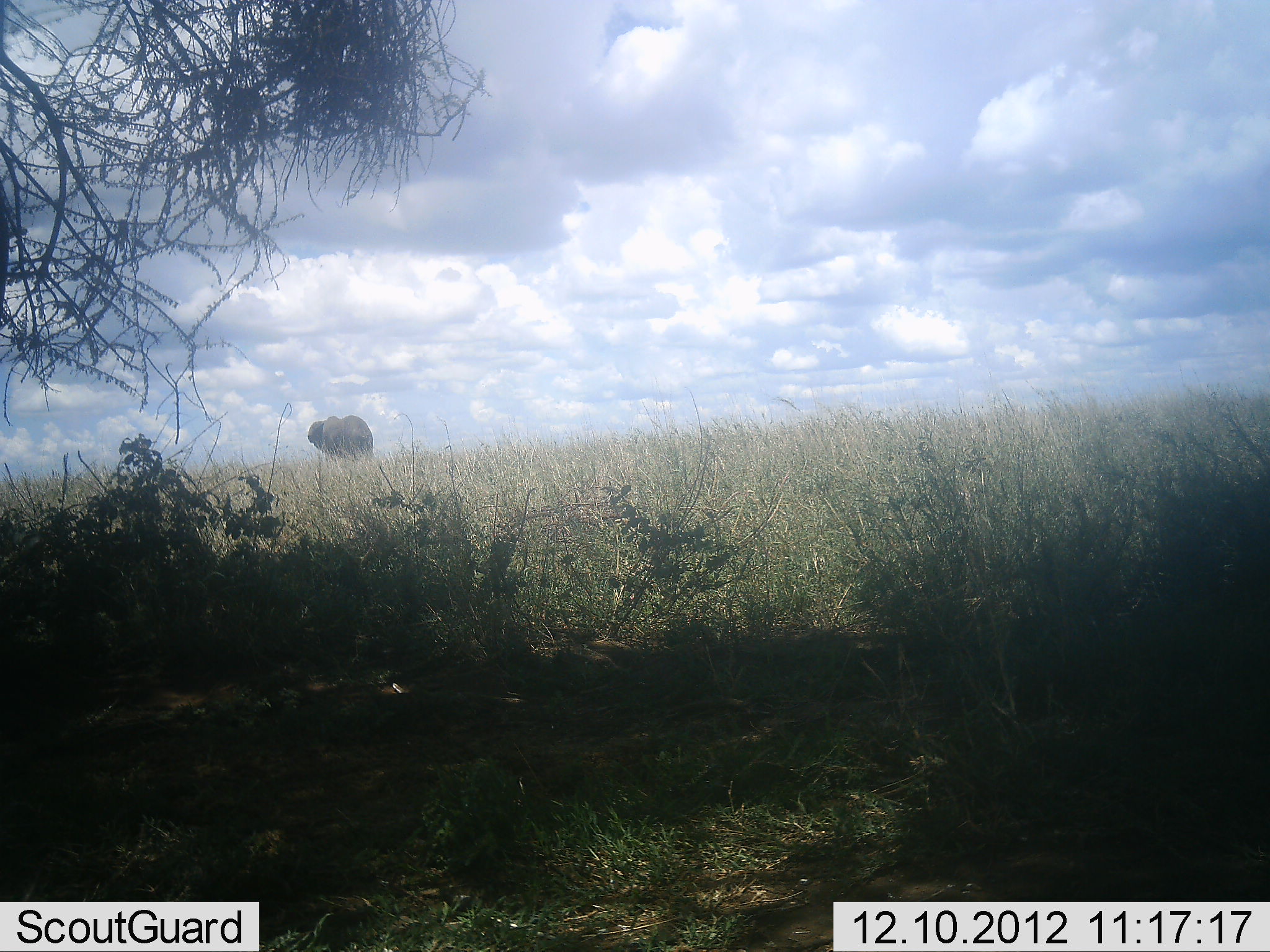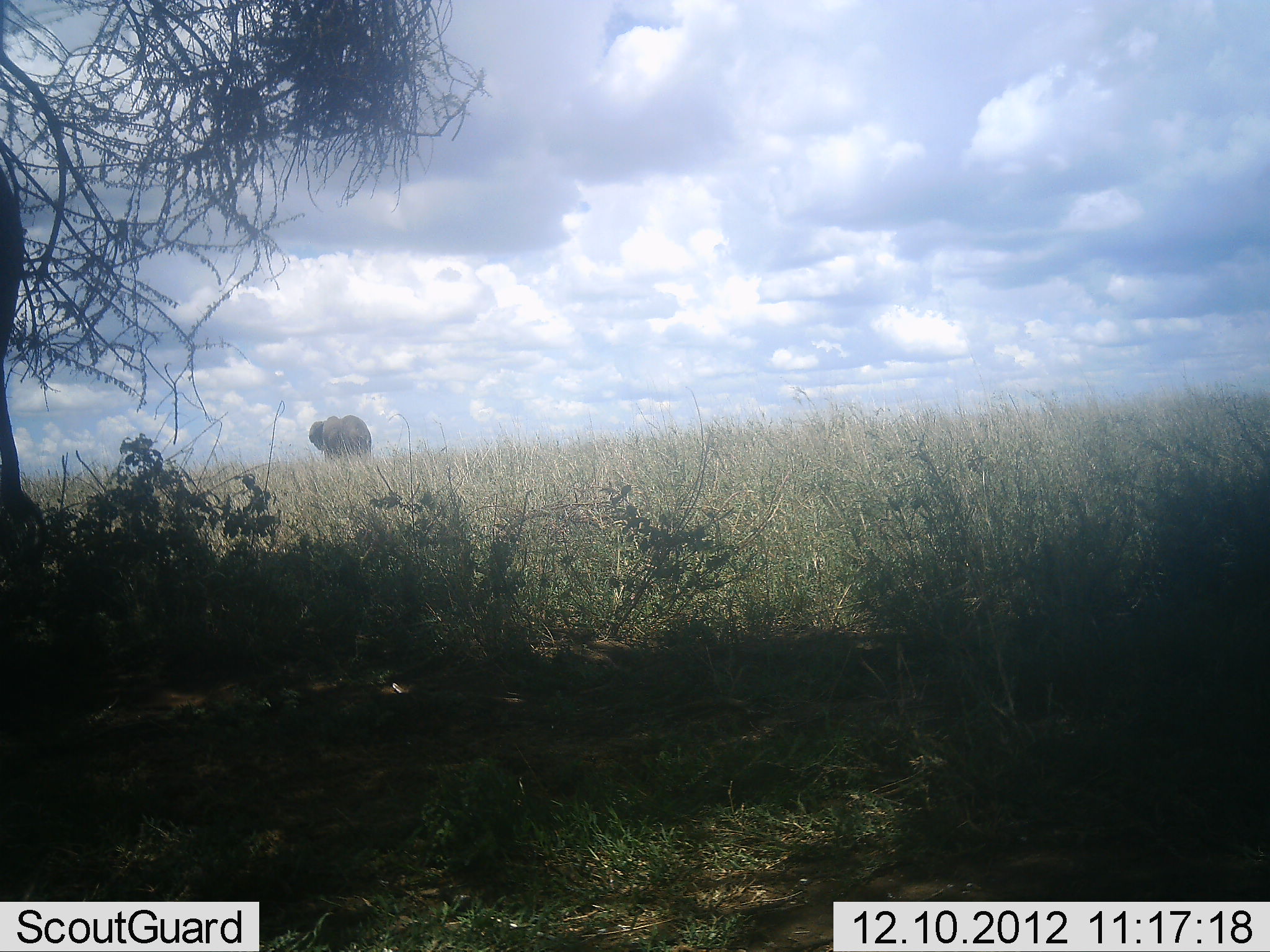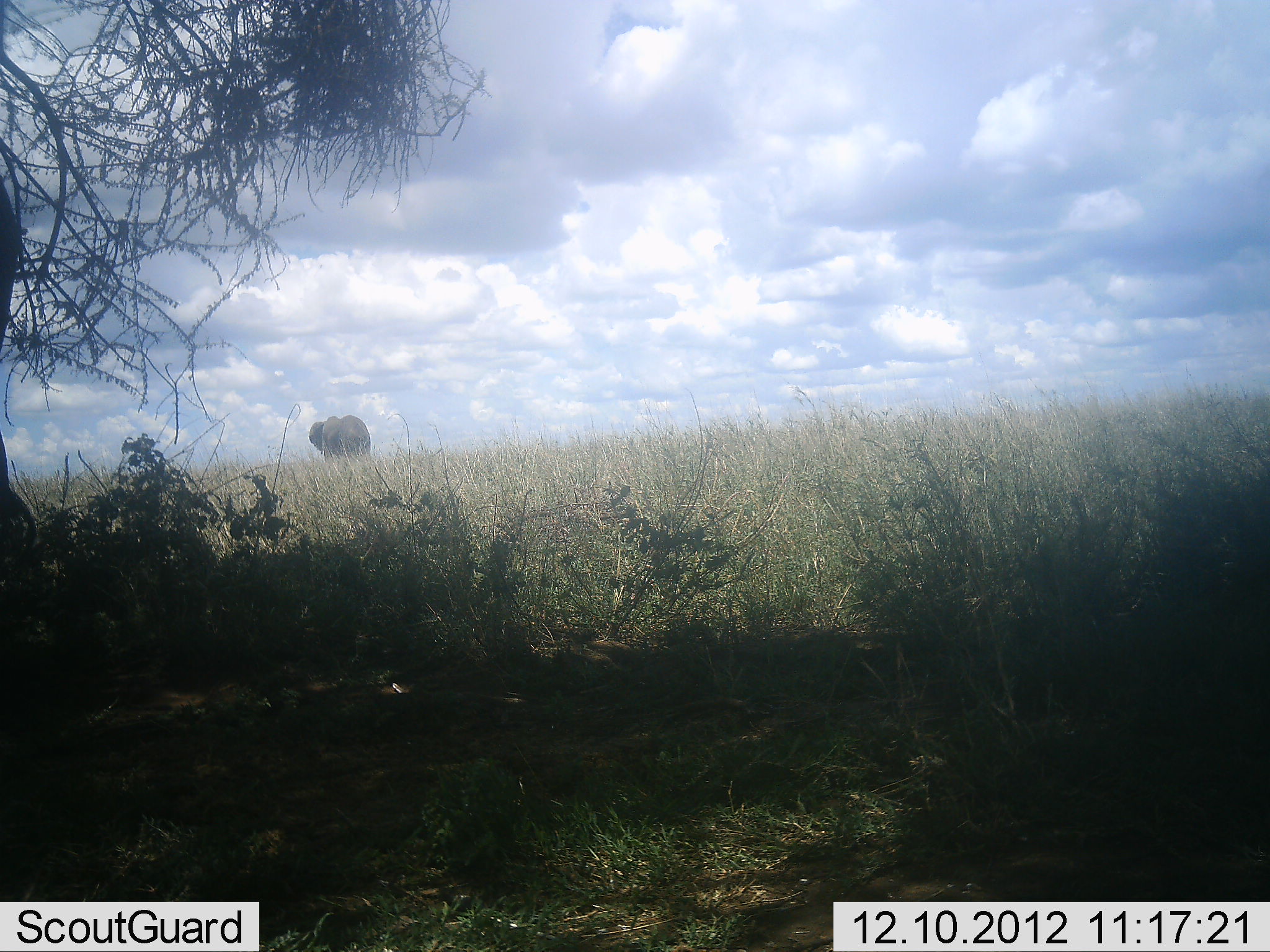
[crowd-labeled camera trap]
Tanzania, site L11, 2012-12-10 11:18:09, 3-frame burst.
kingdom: Animalia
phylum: Chordata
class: Mammalia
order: Proboscidea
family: Elephantidae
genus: Loxodonta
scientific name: Loxodonta africana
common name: african bush elephant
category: elephant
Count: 1.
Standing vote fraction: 70%.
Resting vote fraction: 0%.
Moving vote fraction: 30%.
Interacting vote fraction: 0%.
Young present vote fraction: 0%.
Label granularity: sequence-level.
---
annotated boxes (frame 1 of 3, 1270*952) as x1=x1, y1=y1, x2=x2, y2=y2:
animal: x1=306, y1=415, x2=375, y2=459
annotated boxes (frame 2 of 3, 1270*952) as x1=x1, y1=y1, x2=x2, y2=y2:
animal: x1=308, y1=415, x2=373, y2=460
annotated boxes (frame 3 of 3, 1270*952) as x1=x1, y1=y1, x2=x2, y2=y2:
animal: x1=307, y1=416, x2=373, y2=462